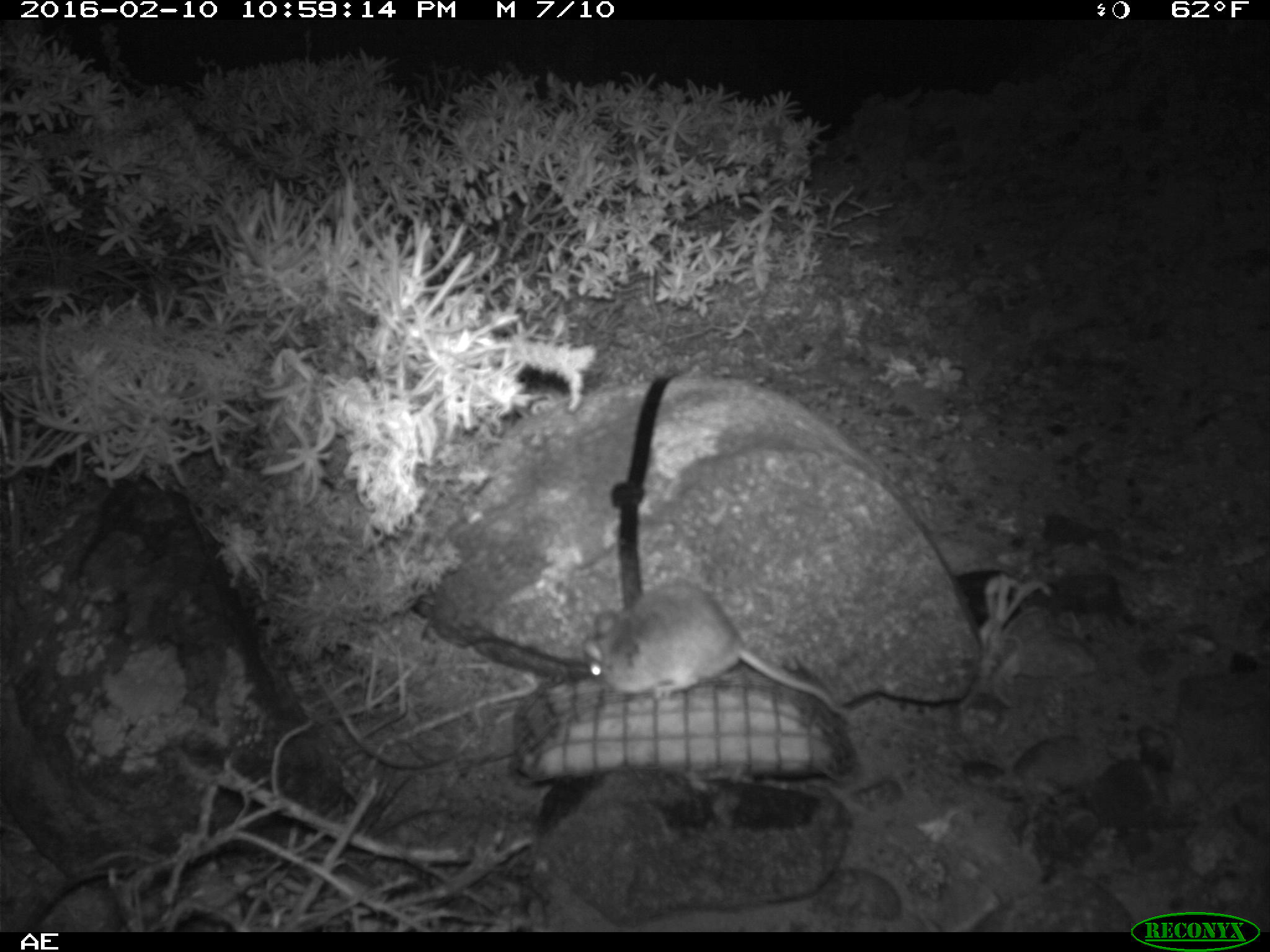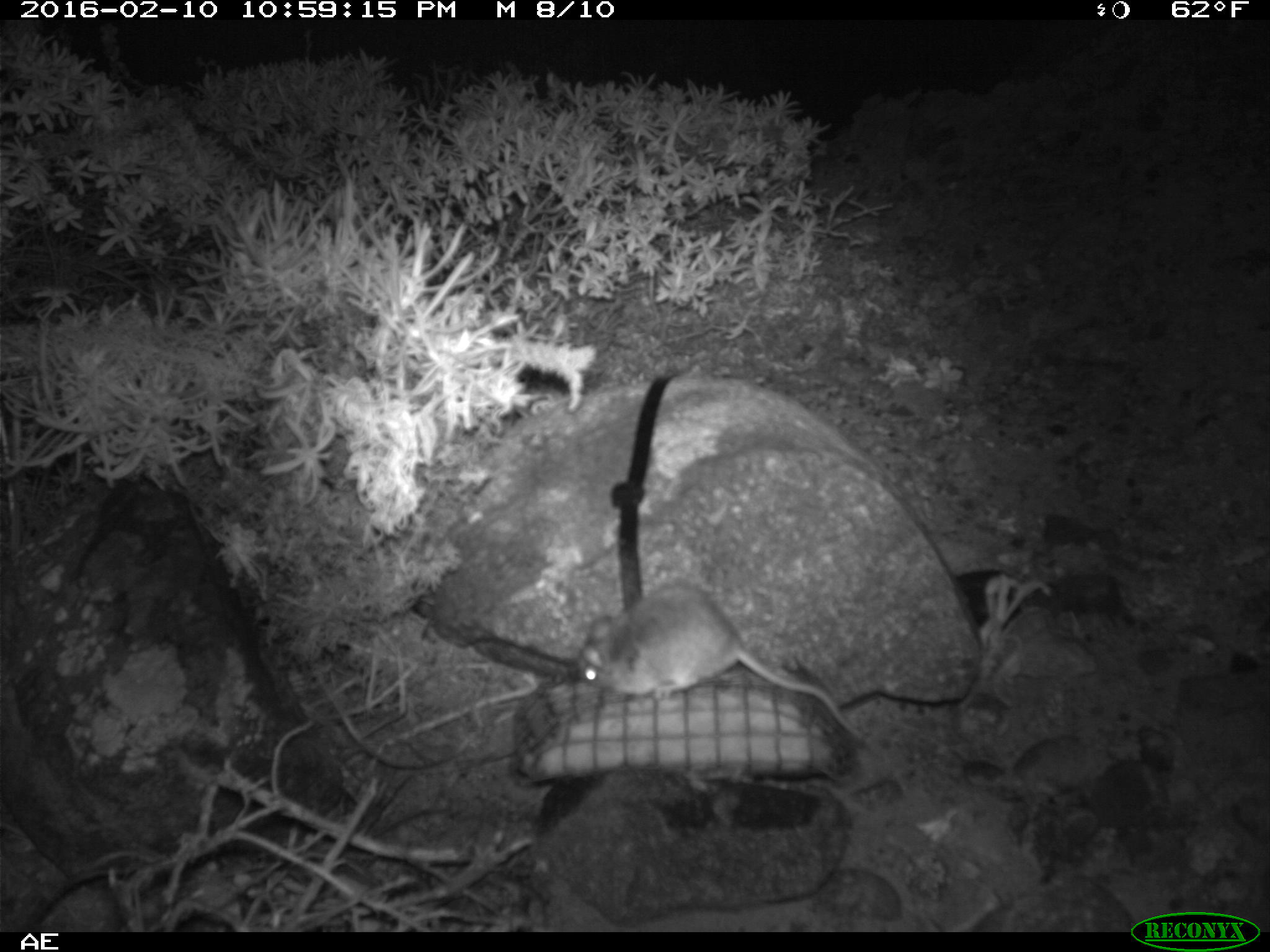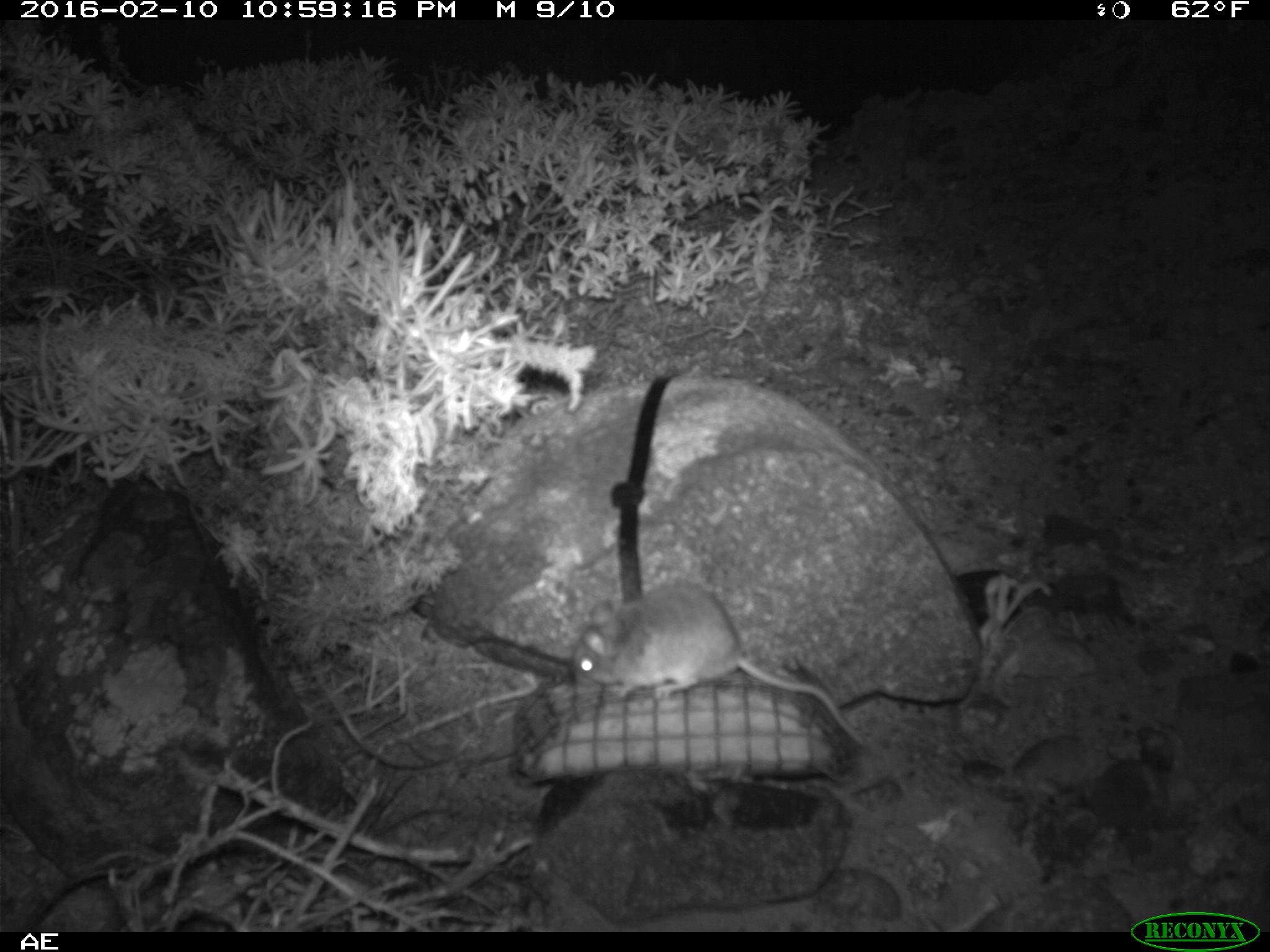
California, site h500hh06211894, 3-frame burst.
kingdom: Animalia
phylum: Chordata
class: Mammalia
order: Rodentia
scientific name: Rodentia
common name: rodent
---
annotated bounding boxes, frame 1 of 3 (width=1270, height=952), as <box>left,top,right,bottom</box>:
rodent: <box>582,577,854,721</box>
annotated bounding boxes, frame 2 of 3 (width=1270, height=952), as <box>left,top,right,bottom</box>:
rodent: <box>579,588,887,756</box>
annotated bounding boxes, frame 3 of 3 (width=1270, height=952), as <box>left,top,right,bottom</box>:
rodent: <box>574,579,864,751</box>